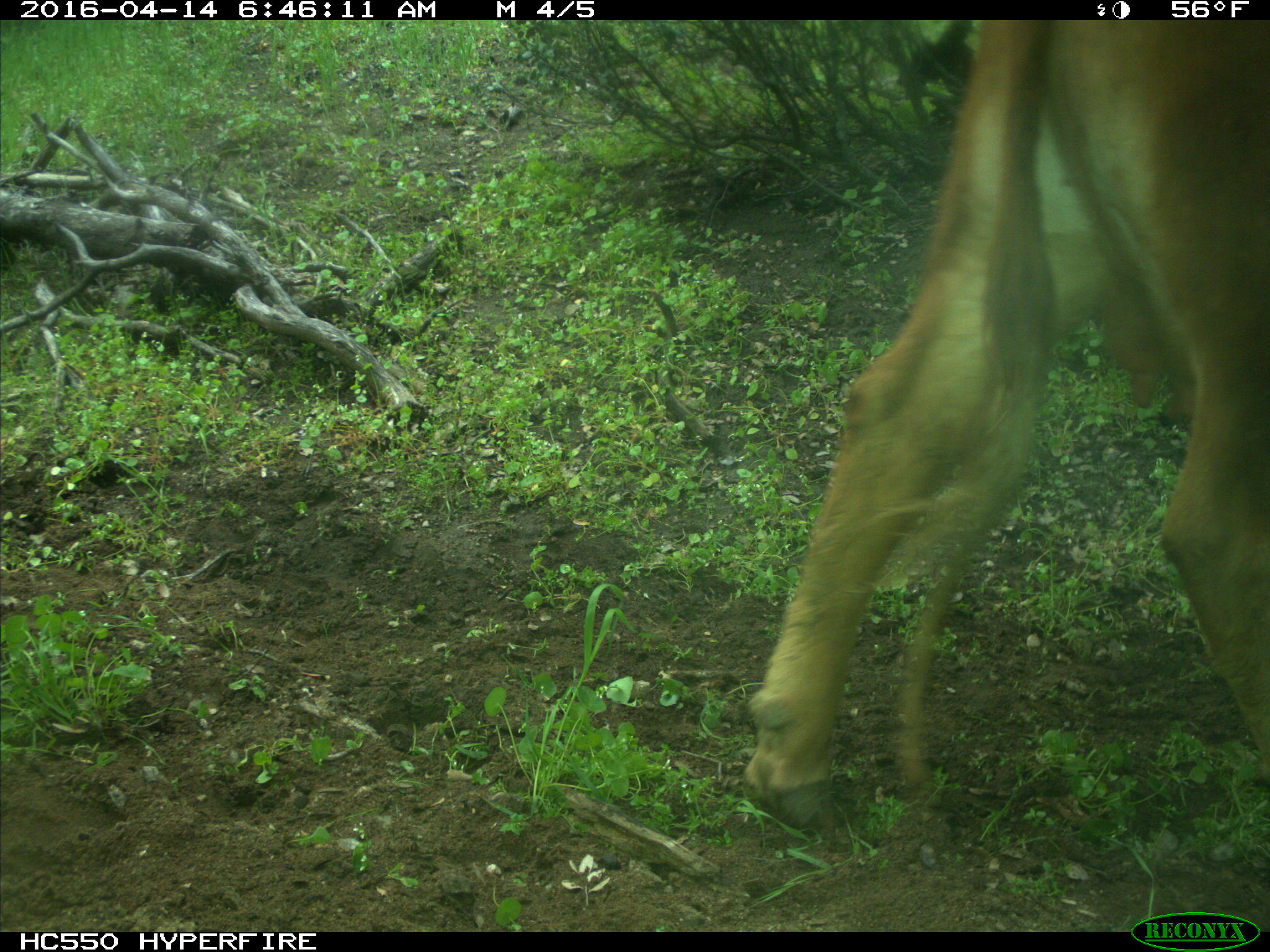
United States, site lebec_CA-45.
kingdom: Animalia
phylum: Chordata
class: Mammalia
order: Artiodactyla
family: Bovidae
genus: Bos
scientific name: Bos taurus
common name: domestic cow